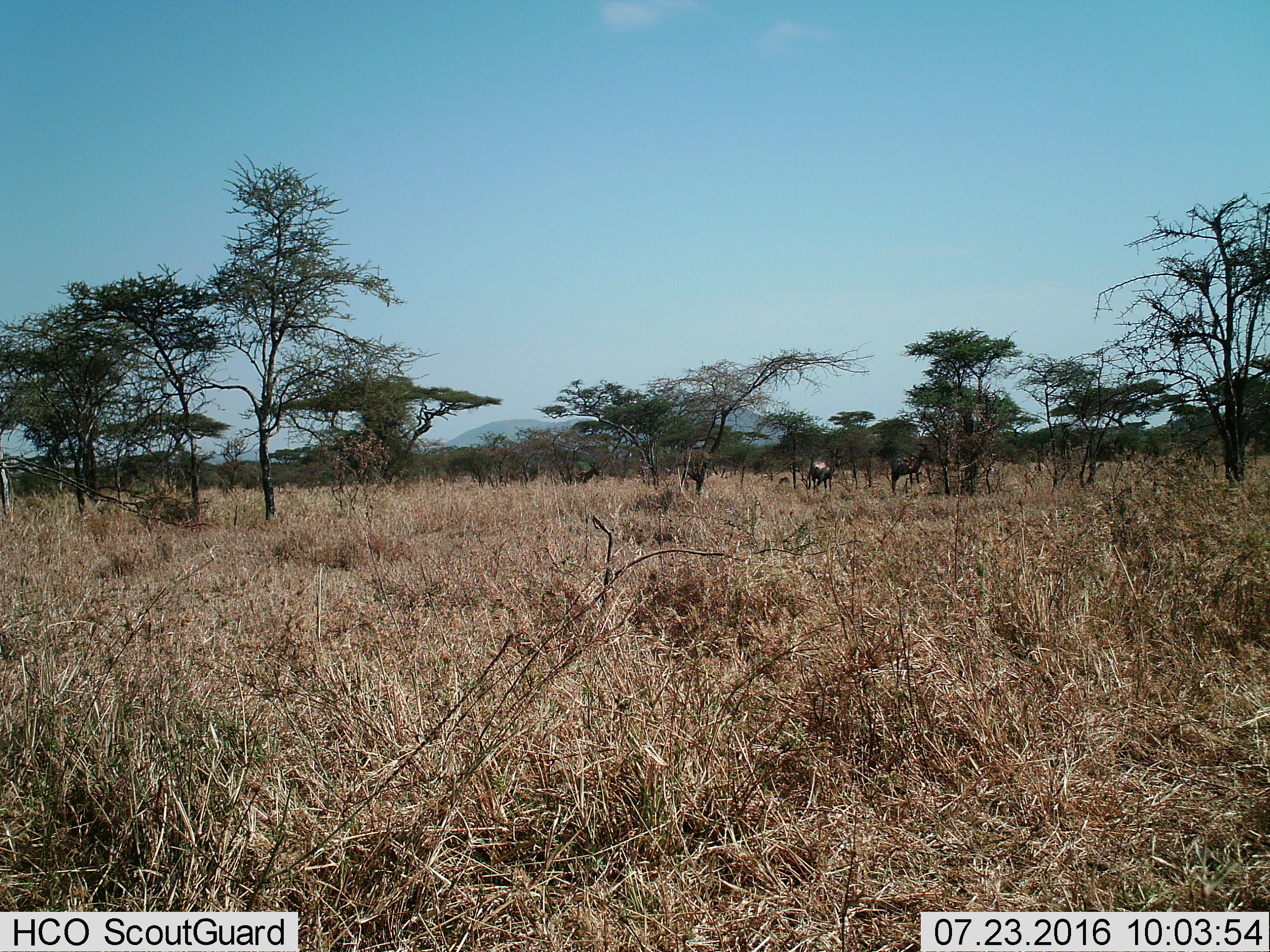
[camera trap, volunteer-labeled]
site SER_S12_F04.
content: unidentified animal